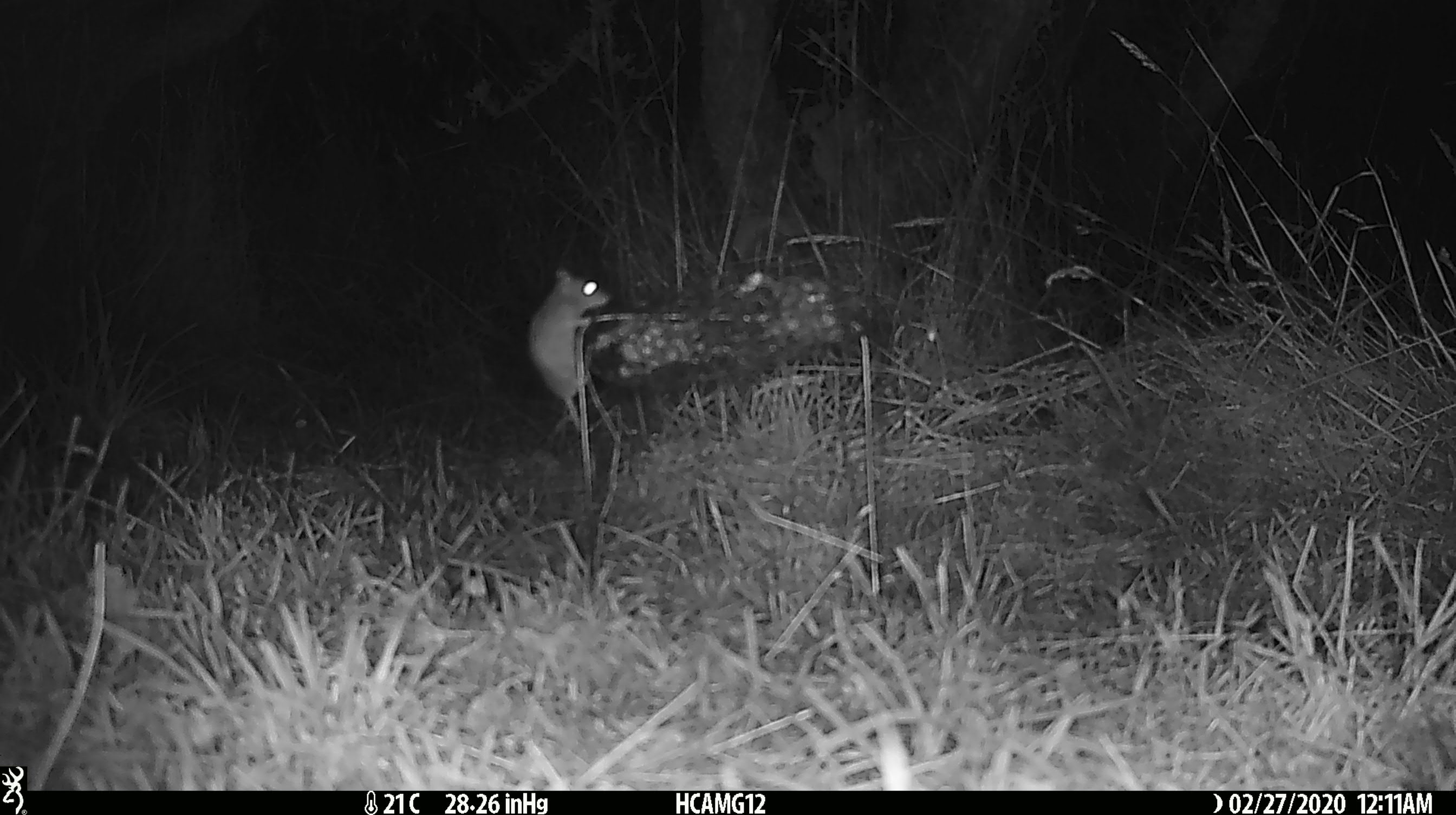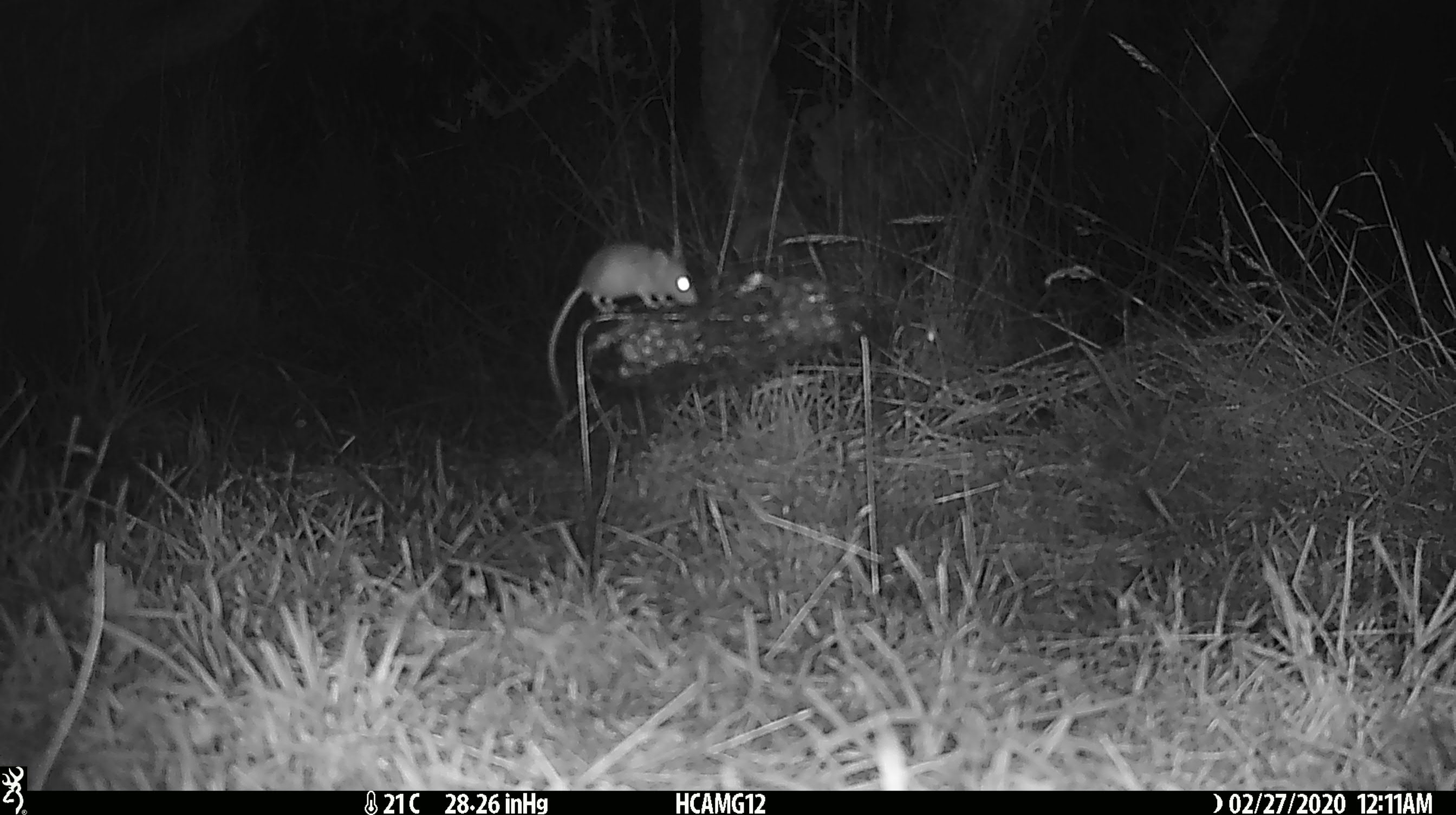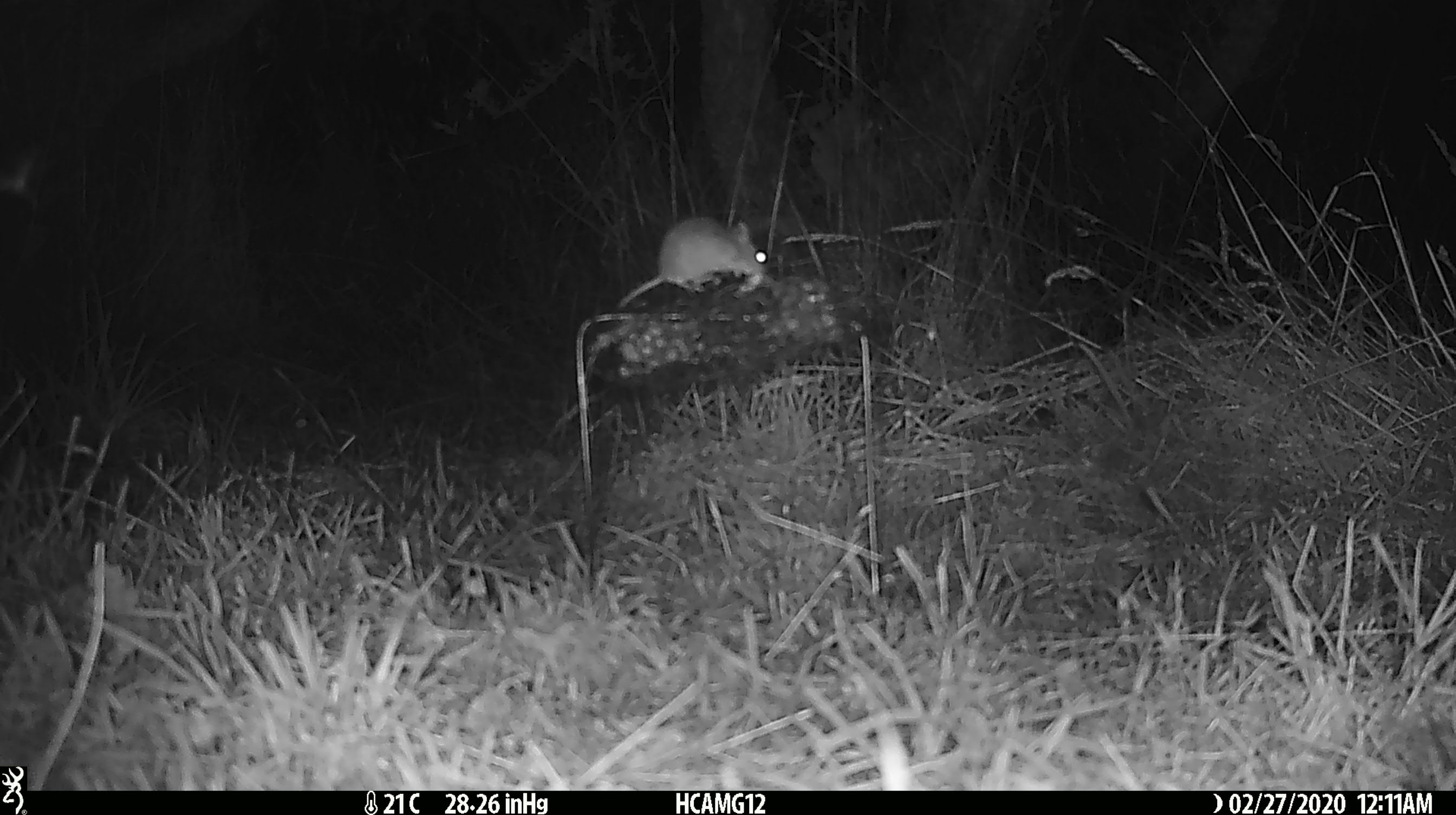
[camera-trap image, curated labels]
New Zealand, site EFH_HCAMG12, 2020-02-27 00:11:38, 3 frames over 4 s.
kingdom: Animalia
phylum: Chordata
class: Mammalia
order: Rodentia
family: Muridae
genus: Mus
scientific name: Mus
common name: mouse